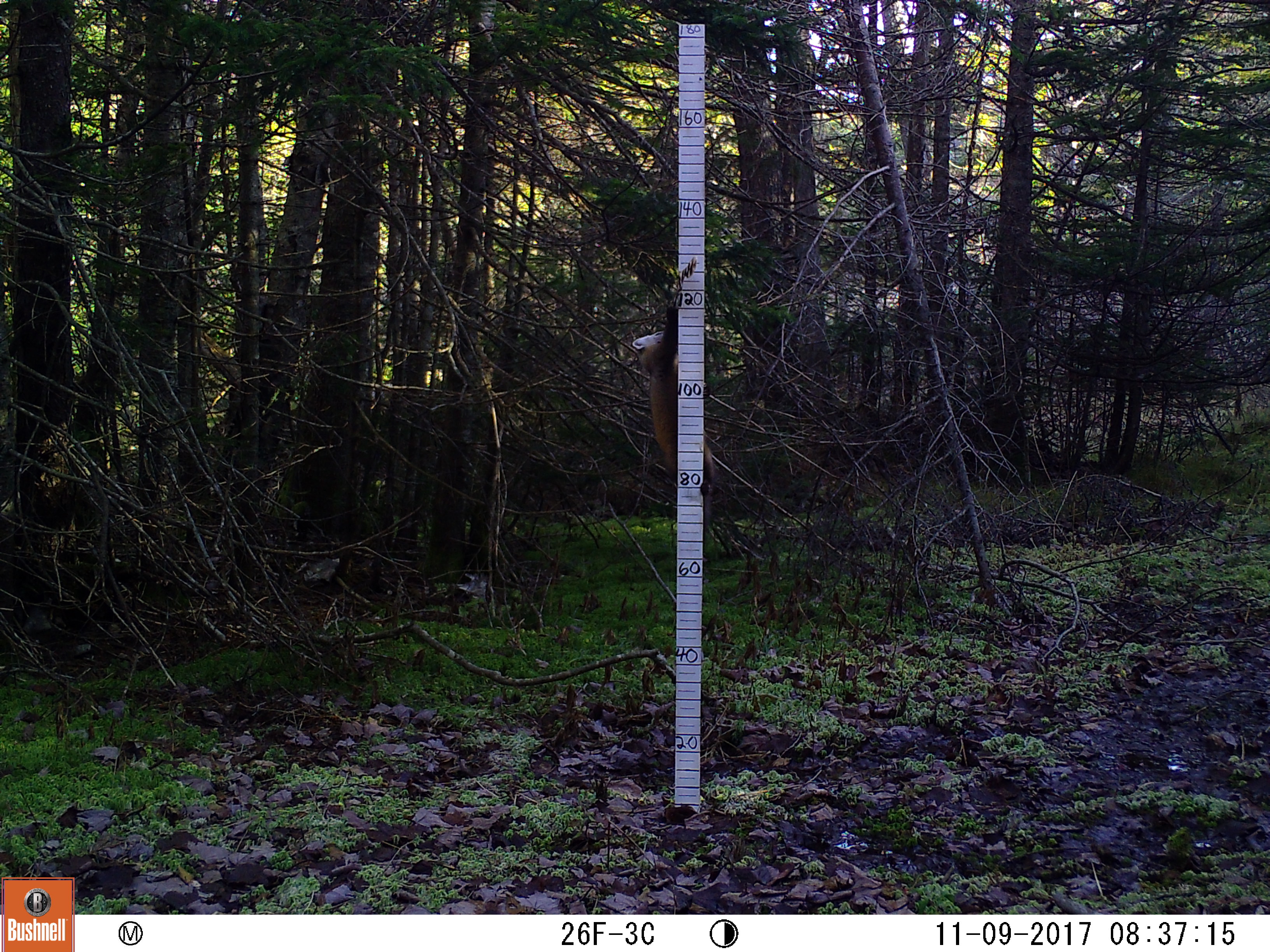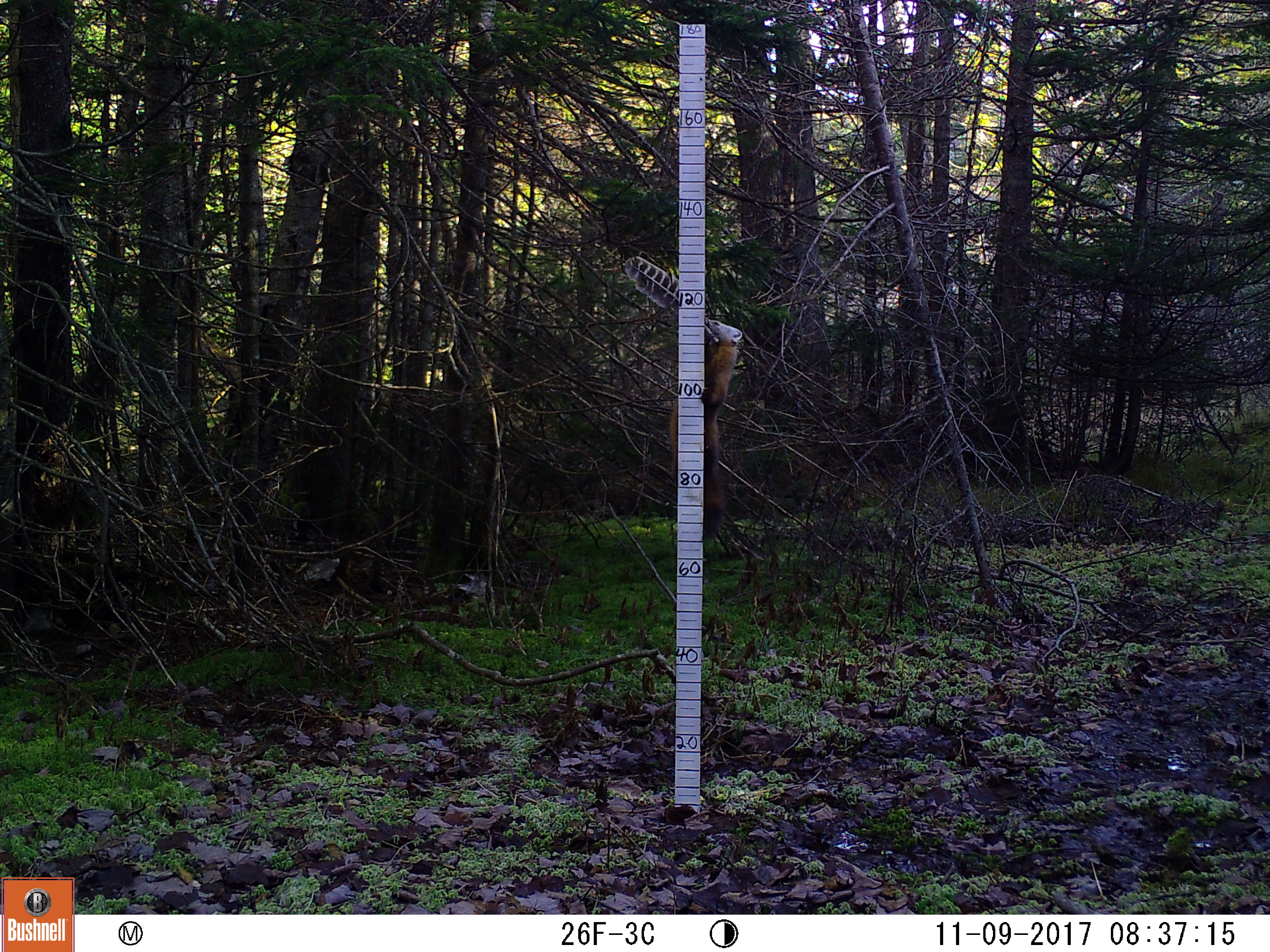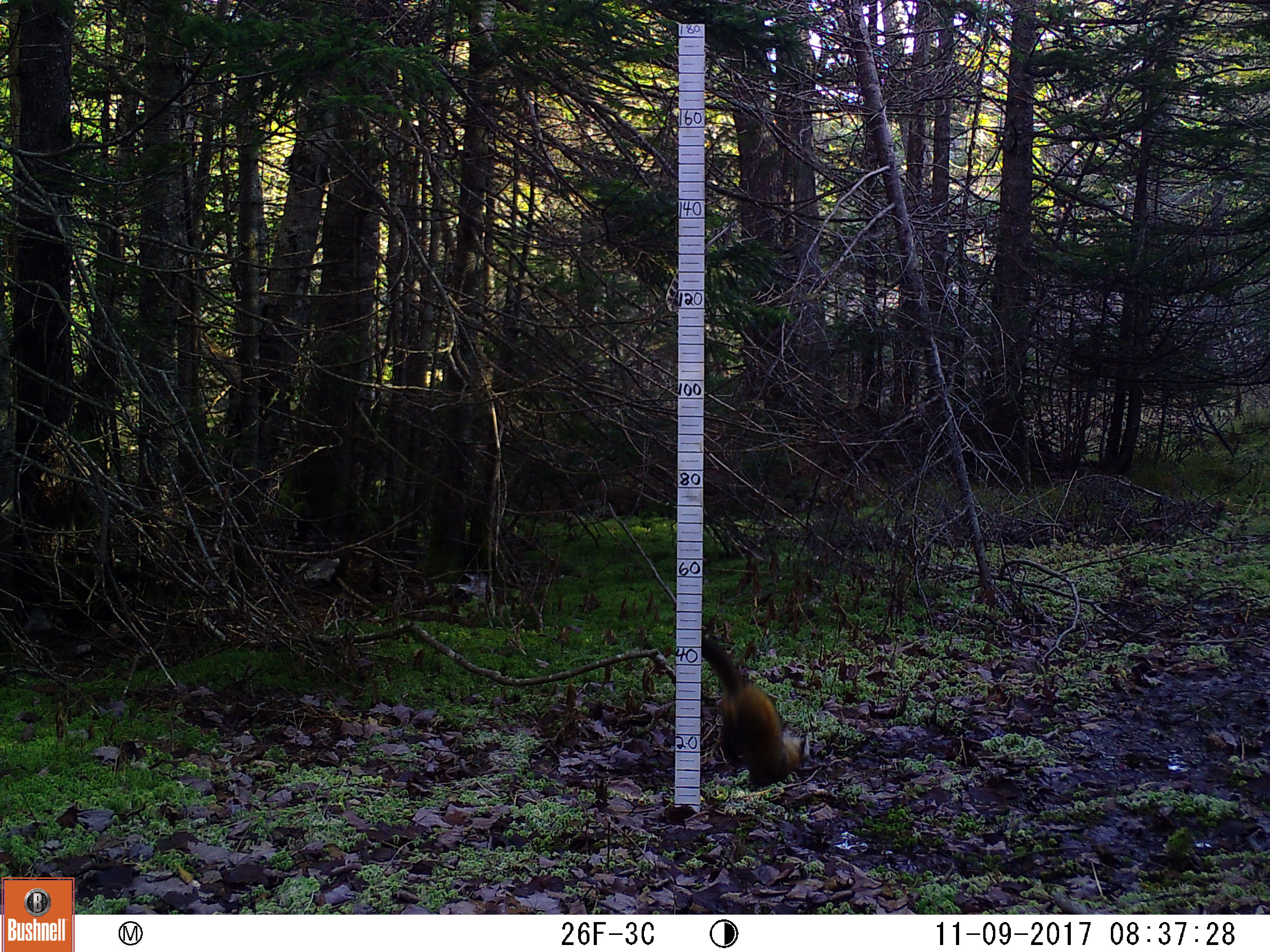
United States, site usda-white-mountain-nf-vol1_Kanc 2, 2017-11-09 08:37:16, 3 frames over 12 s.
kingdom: Animalia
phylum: Chordata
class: Mammalia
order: Carnivora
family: Mustelidae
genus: Martes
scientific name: Martes americana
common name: american marten